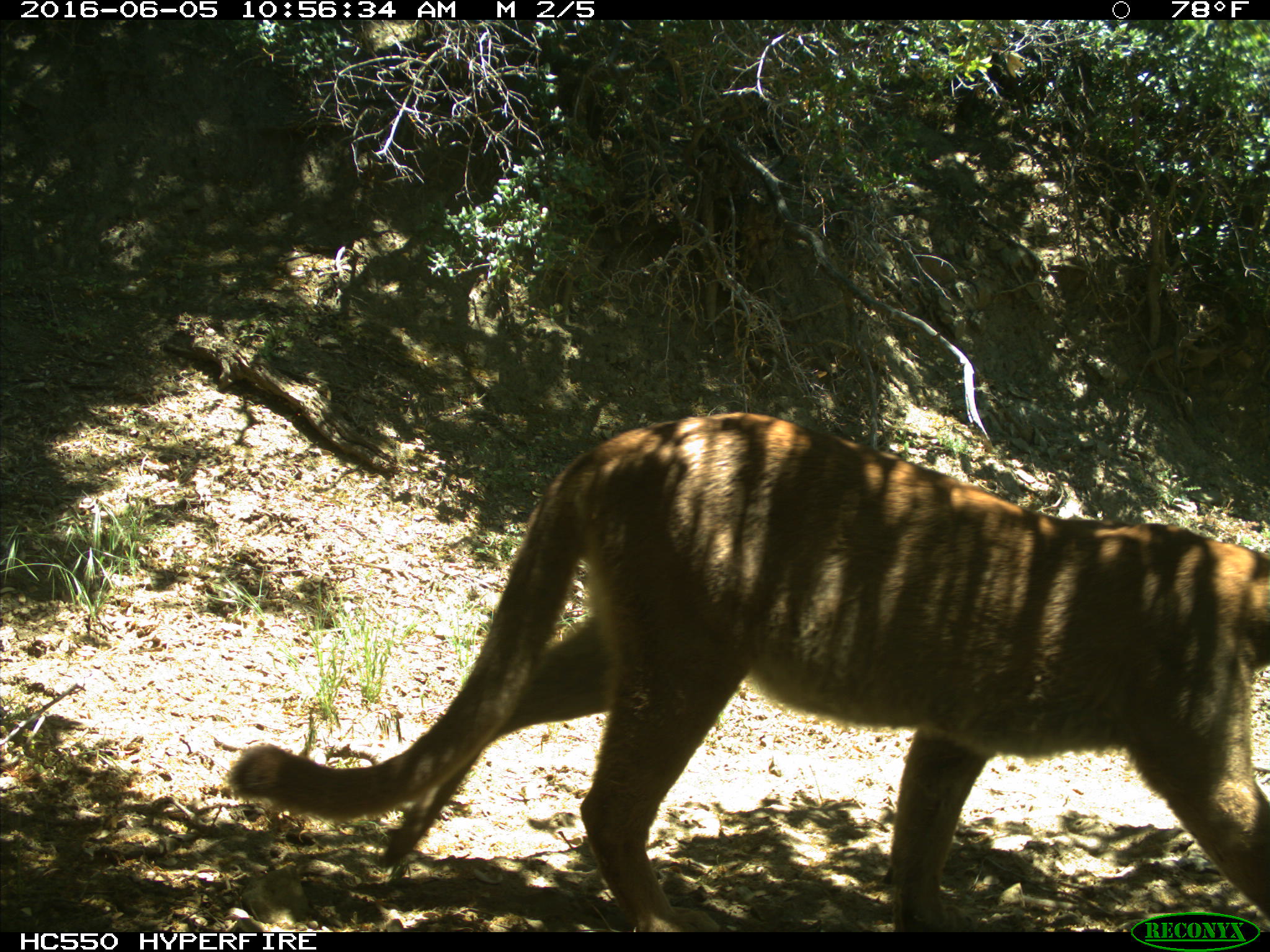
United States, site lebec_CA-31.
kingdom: Animalia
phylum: Chordata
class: Mammalia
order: Carnivora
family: Felidae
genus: Puma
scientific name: Puma concolor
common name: mountain lion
Puma concolor (mountain lion).